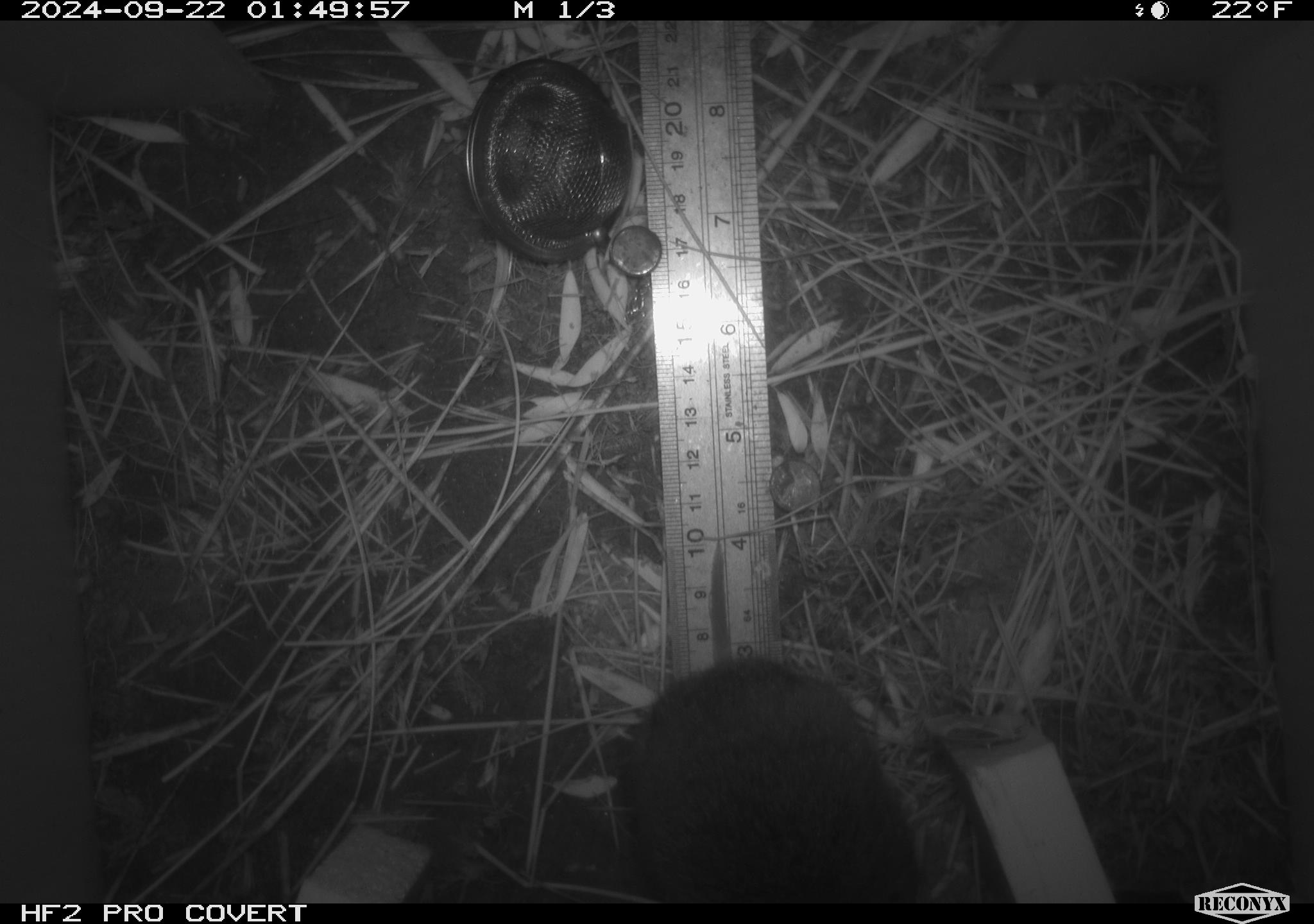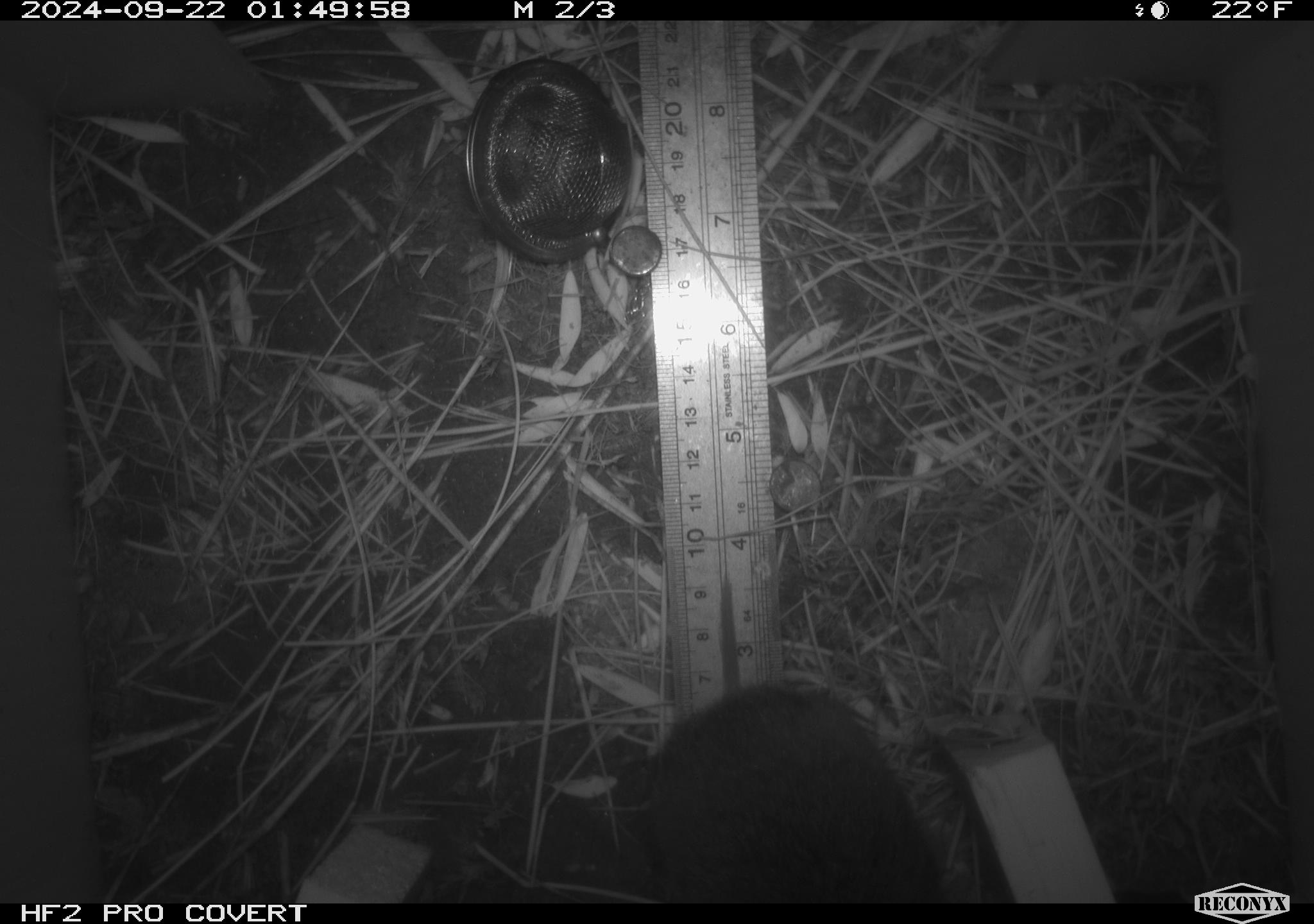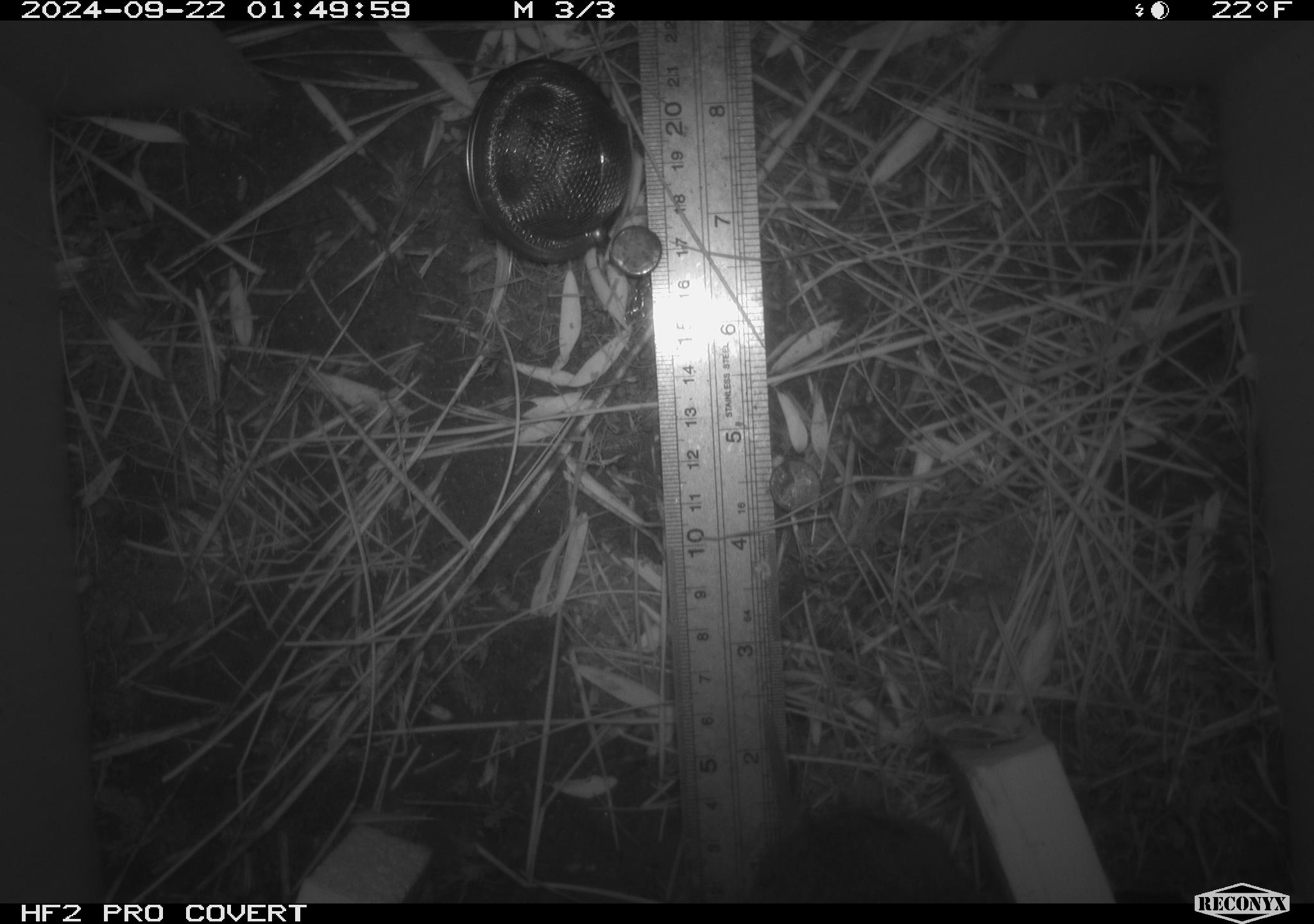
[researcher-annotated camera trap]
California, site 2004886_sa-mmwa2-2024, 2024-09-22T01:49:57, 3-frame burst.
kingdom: Animalia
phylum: Chordata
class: Mammalia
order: Rodentia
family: Cricetidae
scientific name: Arvicolinae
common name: voles, lemmings, and muskrats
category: arvicolinae subfamily